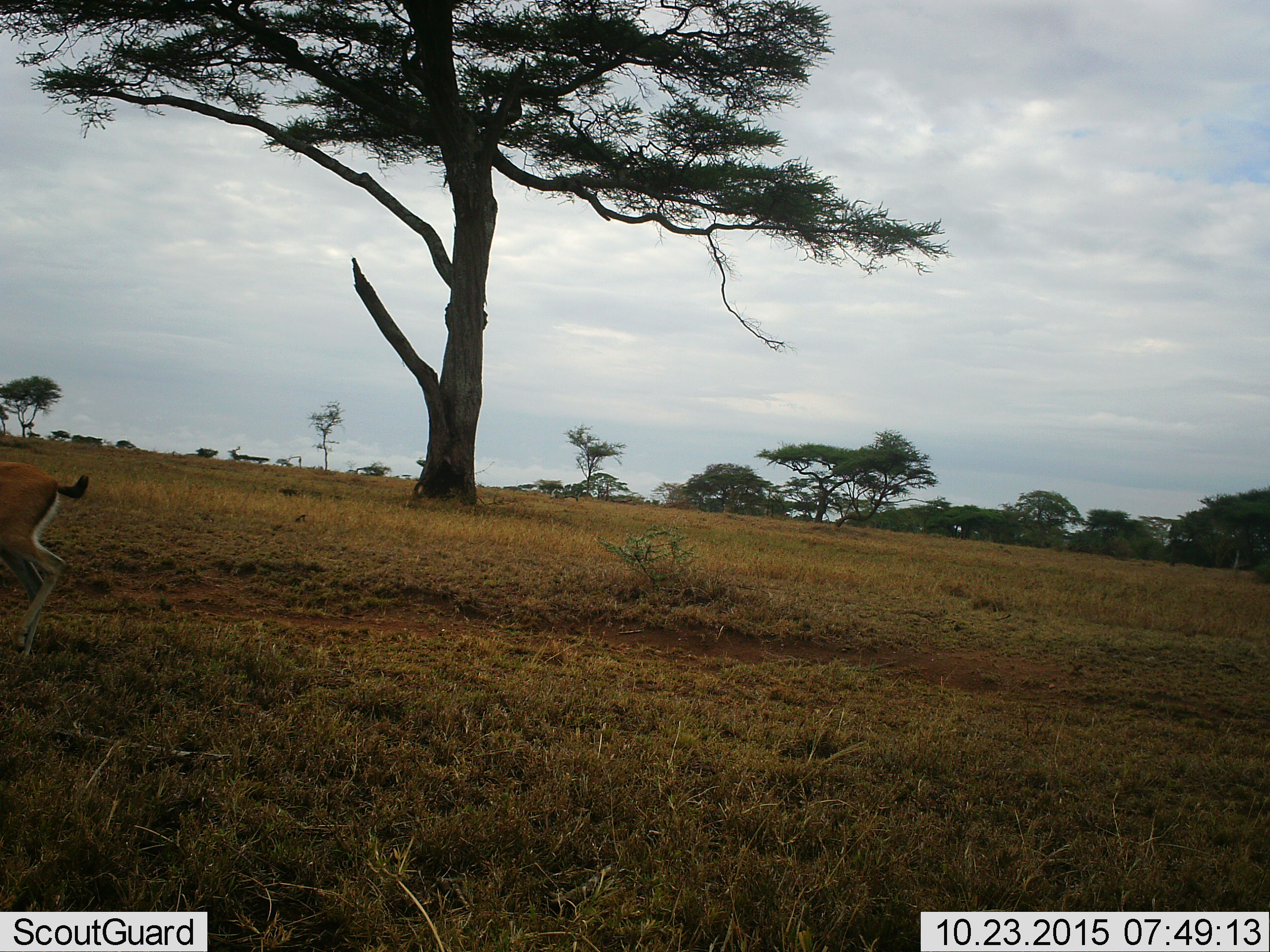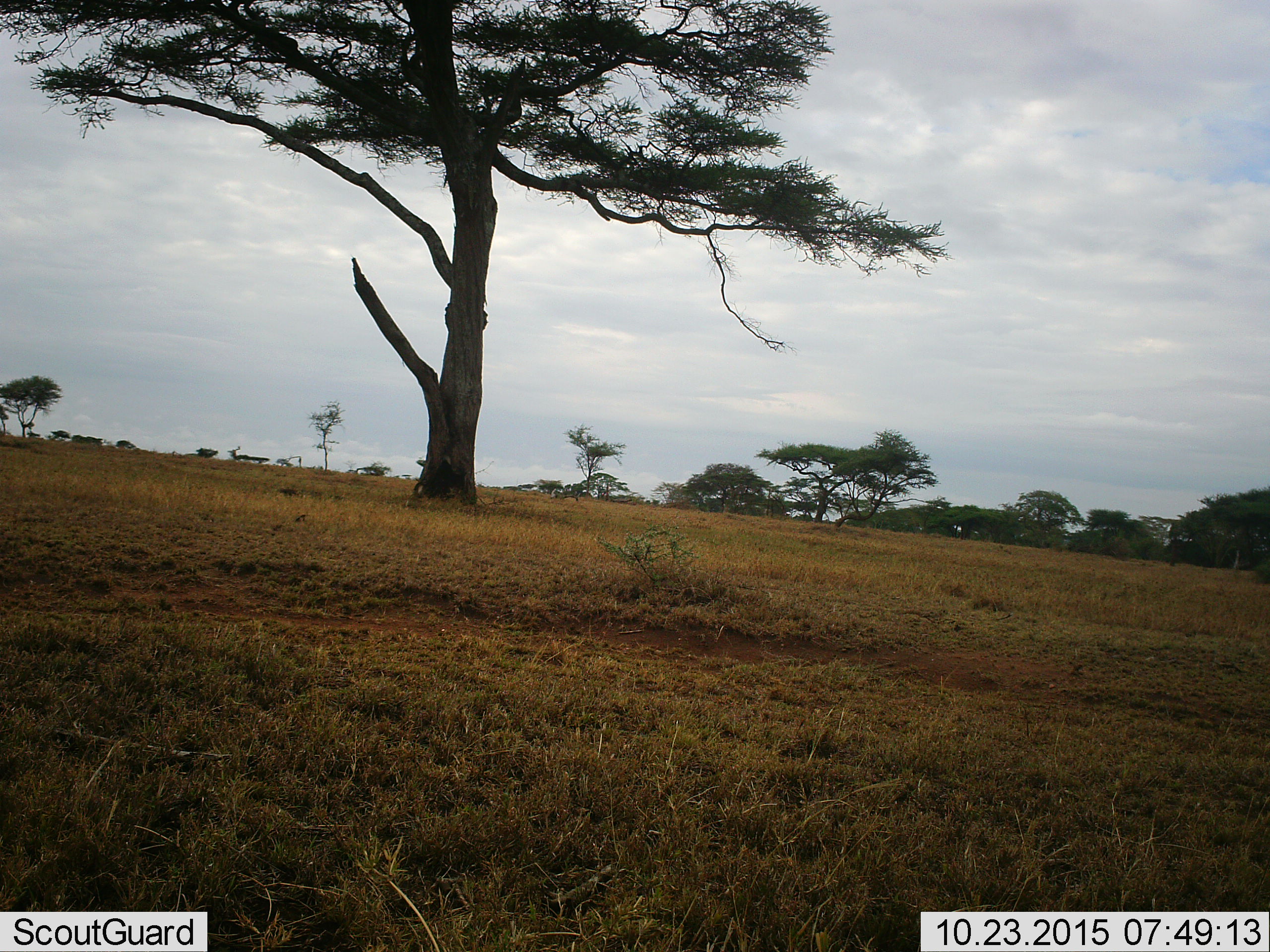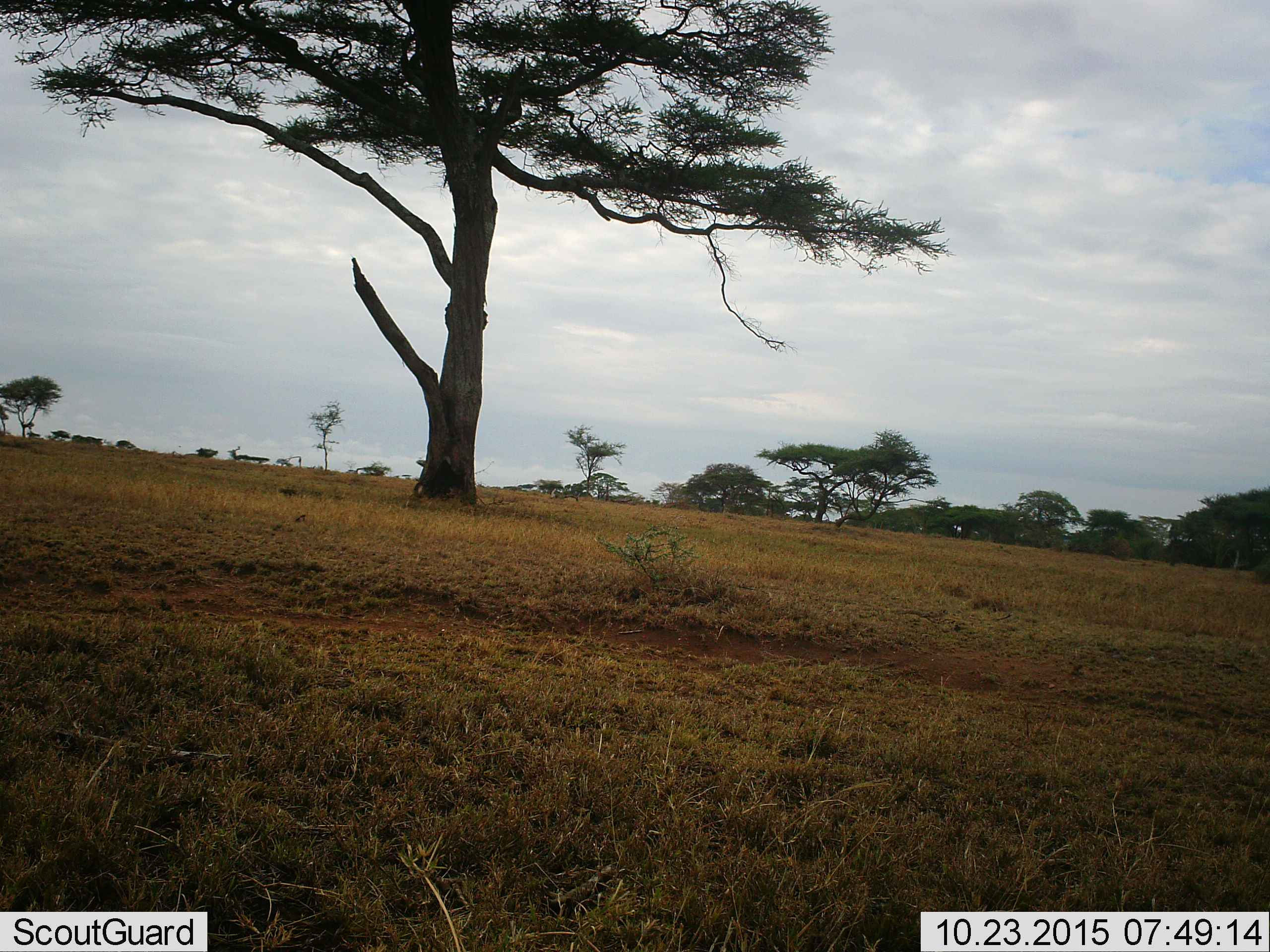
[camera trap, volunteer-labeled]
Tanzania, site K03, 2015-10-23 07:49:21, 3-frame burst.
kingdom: Animalia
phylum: Chordata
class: Mammalia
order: Artiodactyla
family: Bovidae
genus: Eudorcas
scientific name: Eudorcas thomsonii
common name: thomson's gazelle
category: gazellethomsons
Gazellethomsons (thomson's gazelle) (Eudorcas thomsonii), count 1. Behavior (volunteer vote fractions): standing 0%, resting 0%, moving 83%, interacting 0%. Young present (vote fraction): 0%. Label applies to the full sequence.